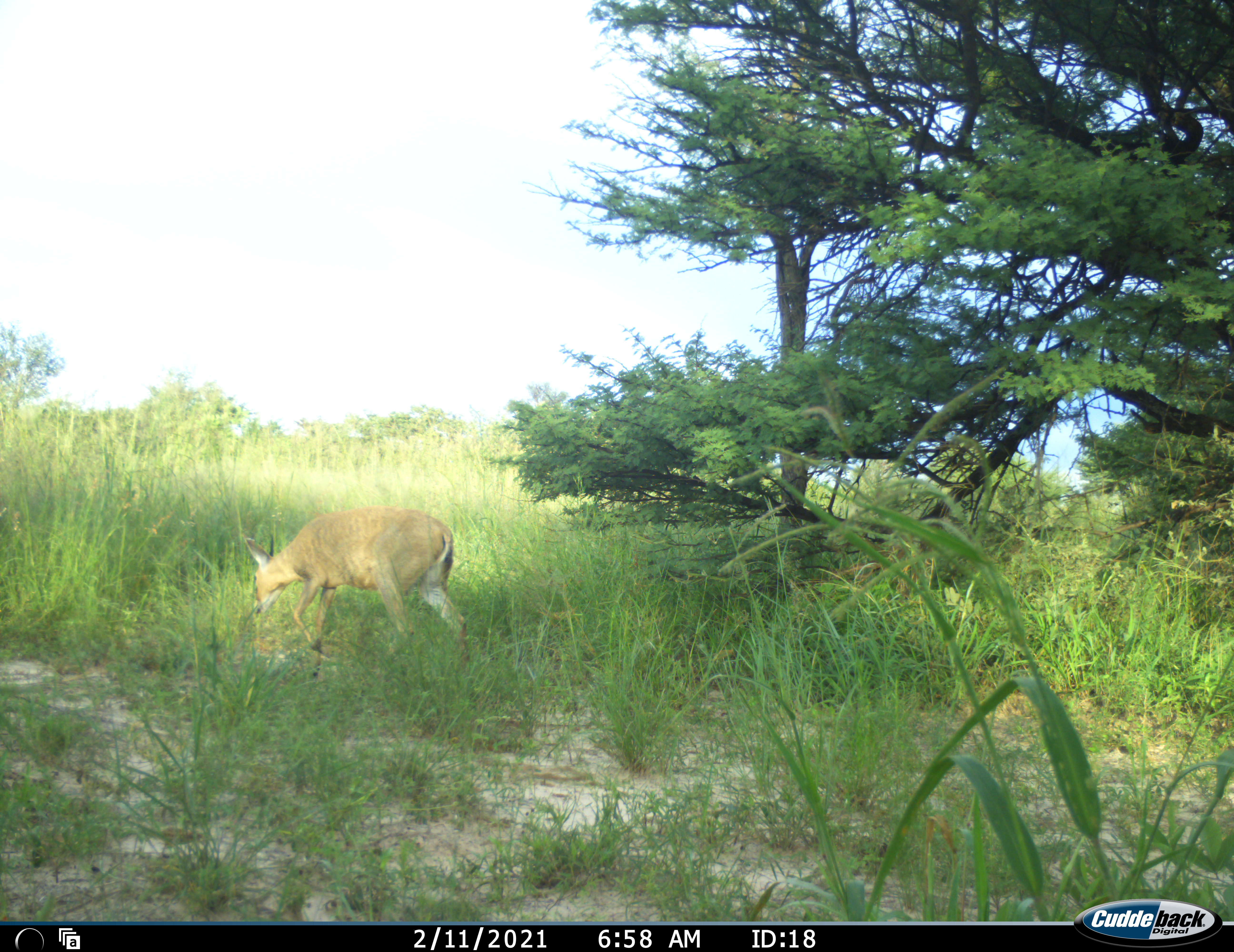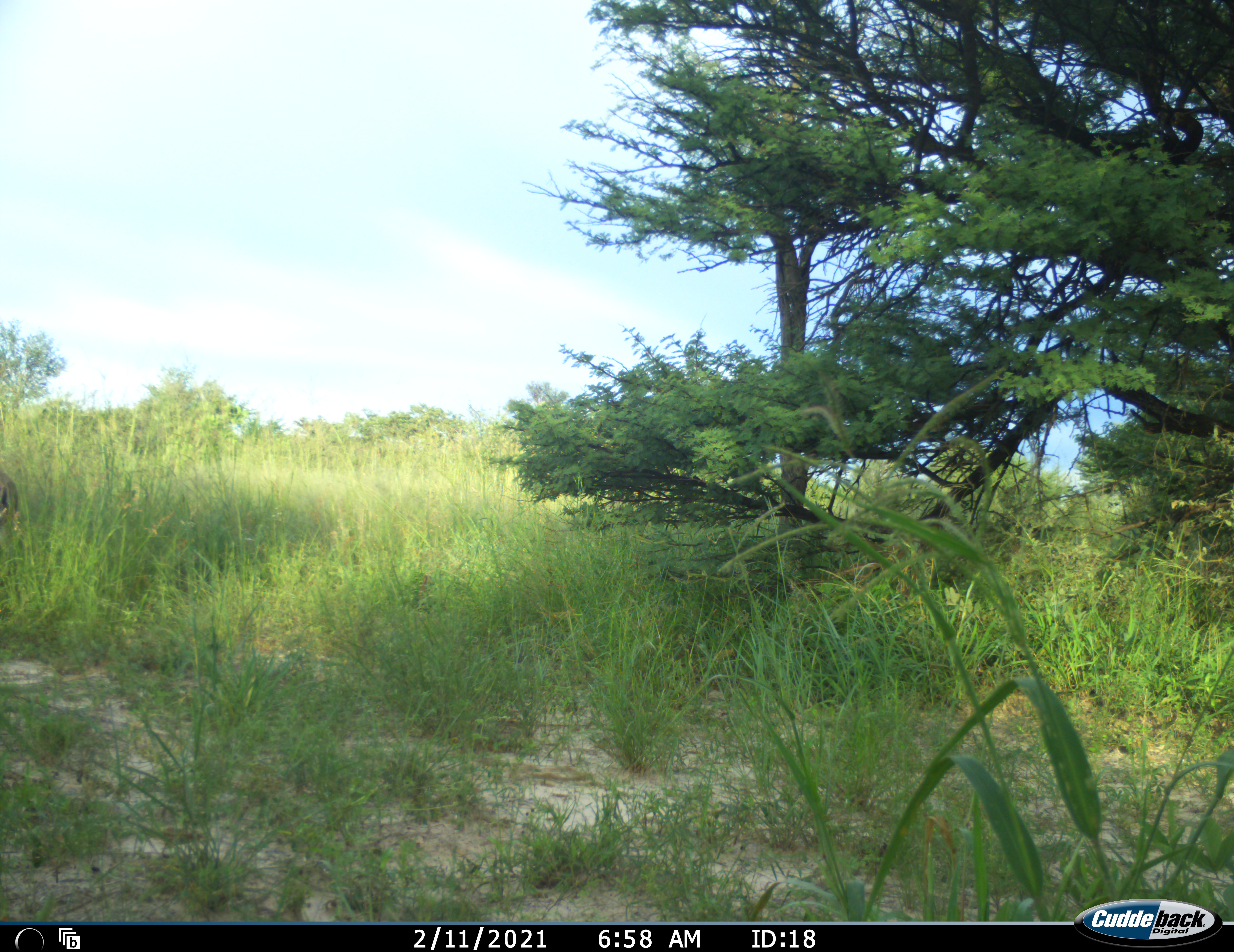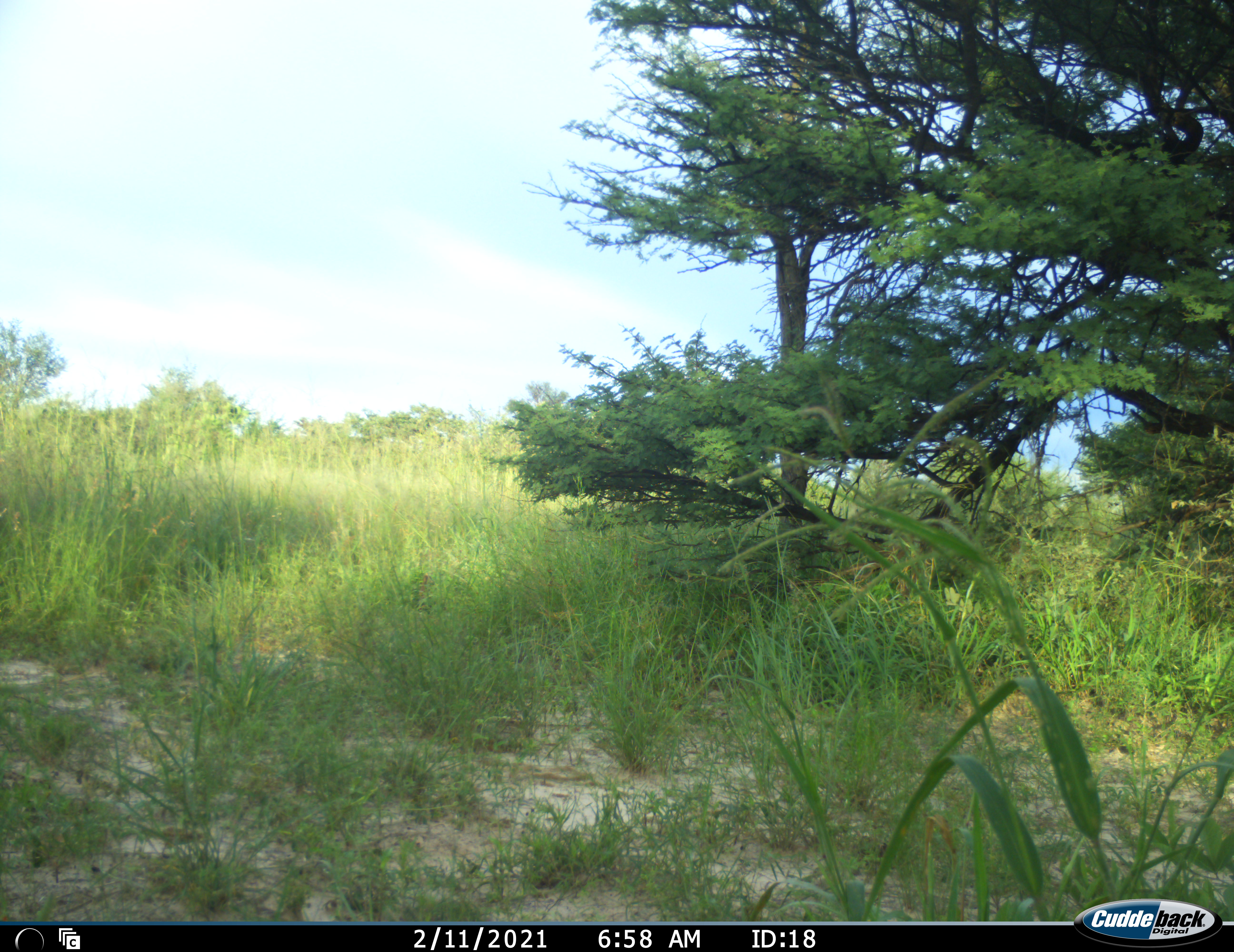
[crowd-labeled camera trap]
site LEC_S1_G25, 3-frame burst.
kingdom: Animalia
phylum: Chordata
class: Mammalia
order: Artiodactyla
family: Bovidae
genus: Sylvicapra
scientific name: Sylvicapra grimmia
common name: common duiker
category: duikercommongrey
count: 1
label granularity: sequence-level